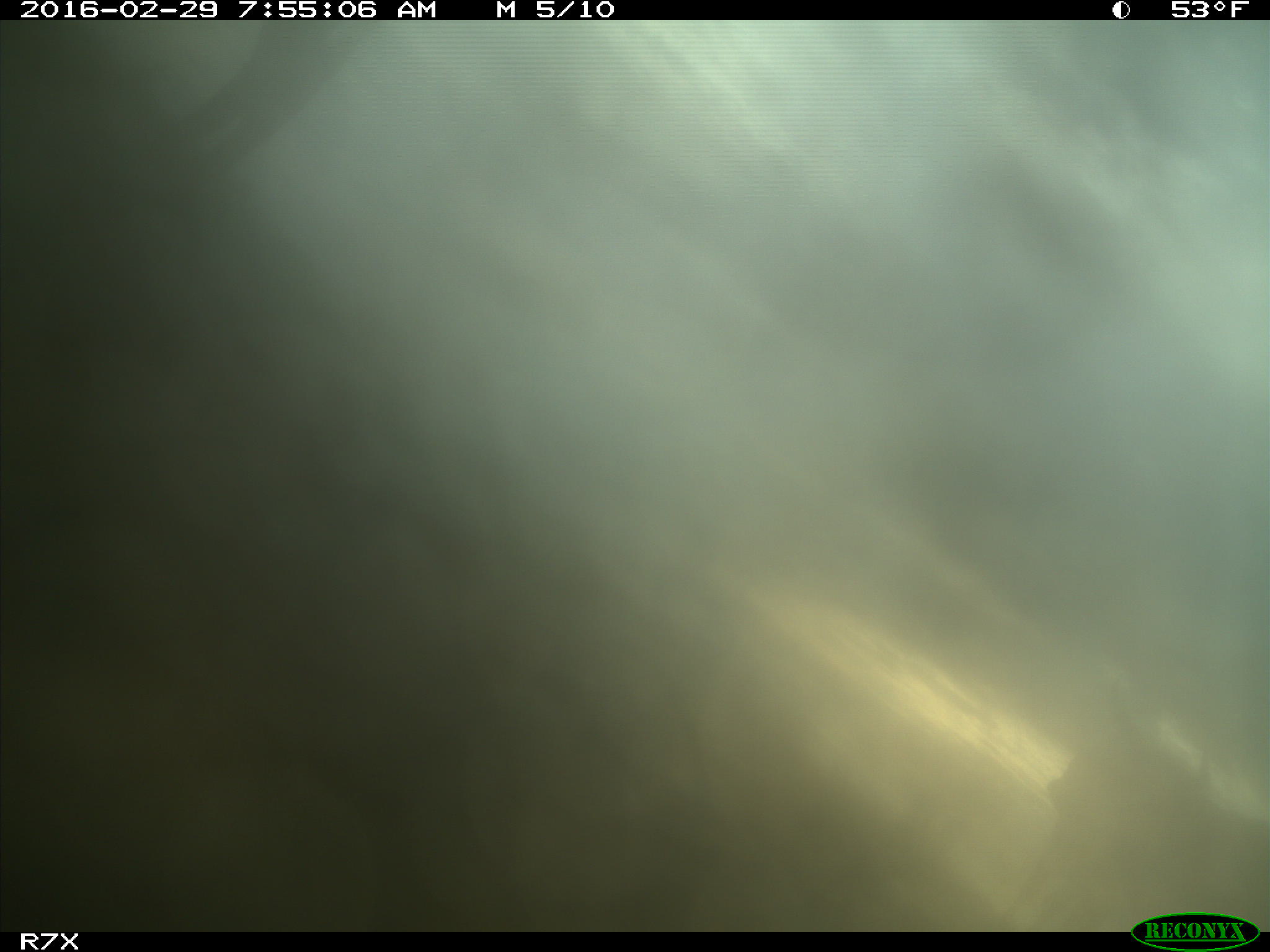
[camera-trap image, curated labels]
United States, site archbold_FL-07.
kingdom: Animalia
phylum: Chordata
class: Mammalia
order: Artiodactyla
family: Bovidae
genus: Bos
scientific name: Bos taurus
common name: domestic cow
Bos taurus (domestic cow).